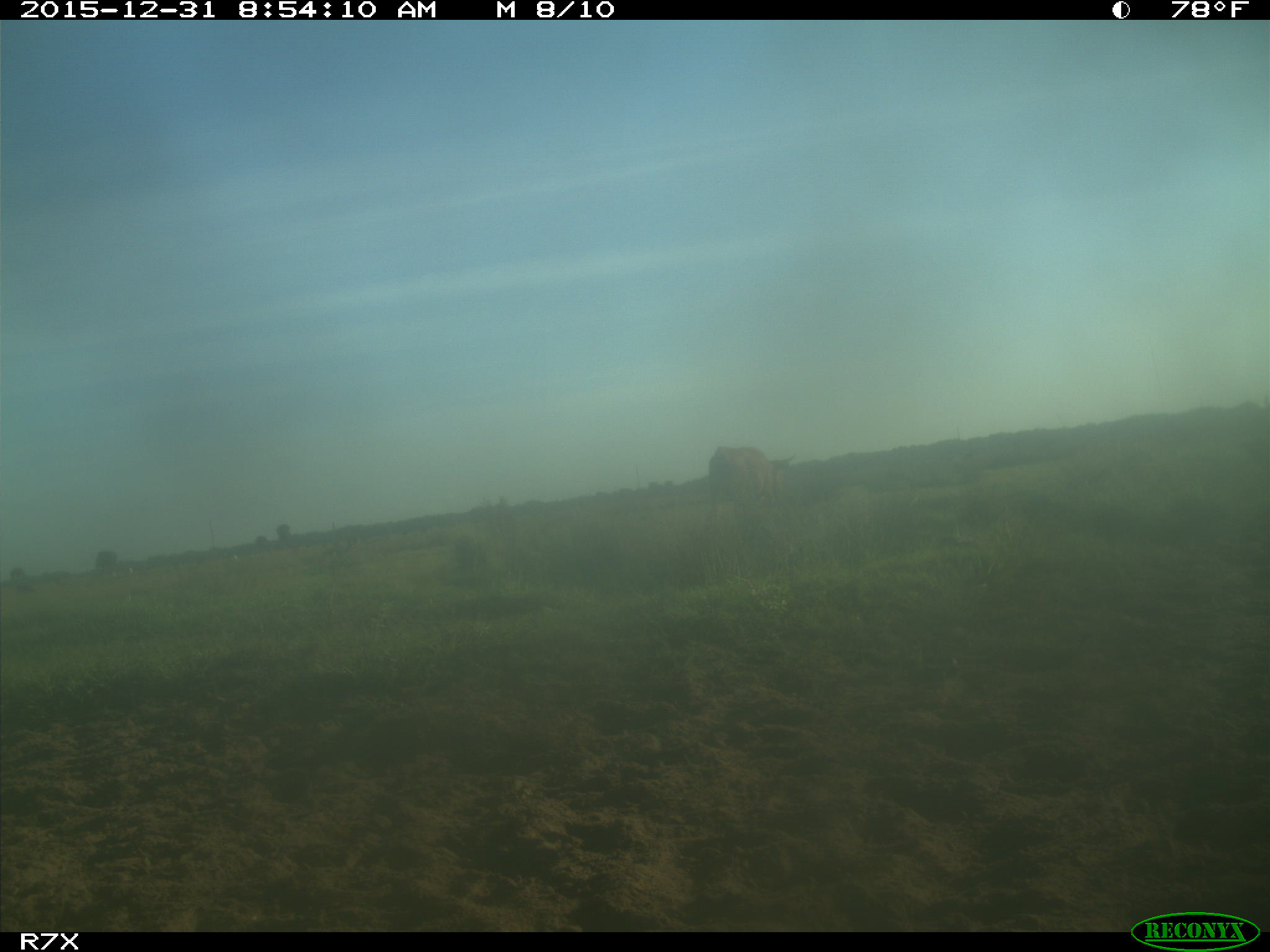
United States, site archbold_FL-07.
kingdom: Animalia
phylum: Chordata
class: Mammalia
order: Artiodactyla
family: Bovidae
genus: Bos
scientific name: Bos taurus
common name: domestic cow